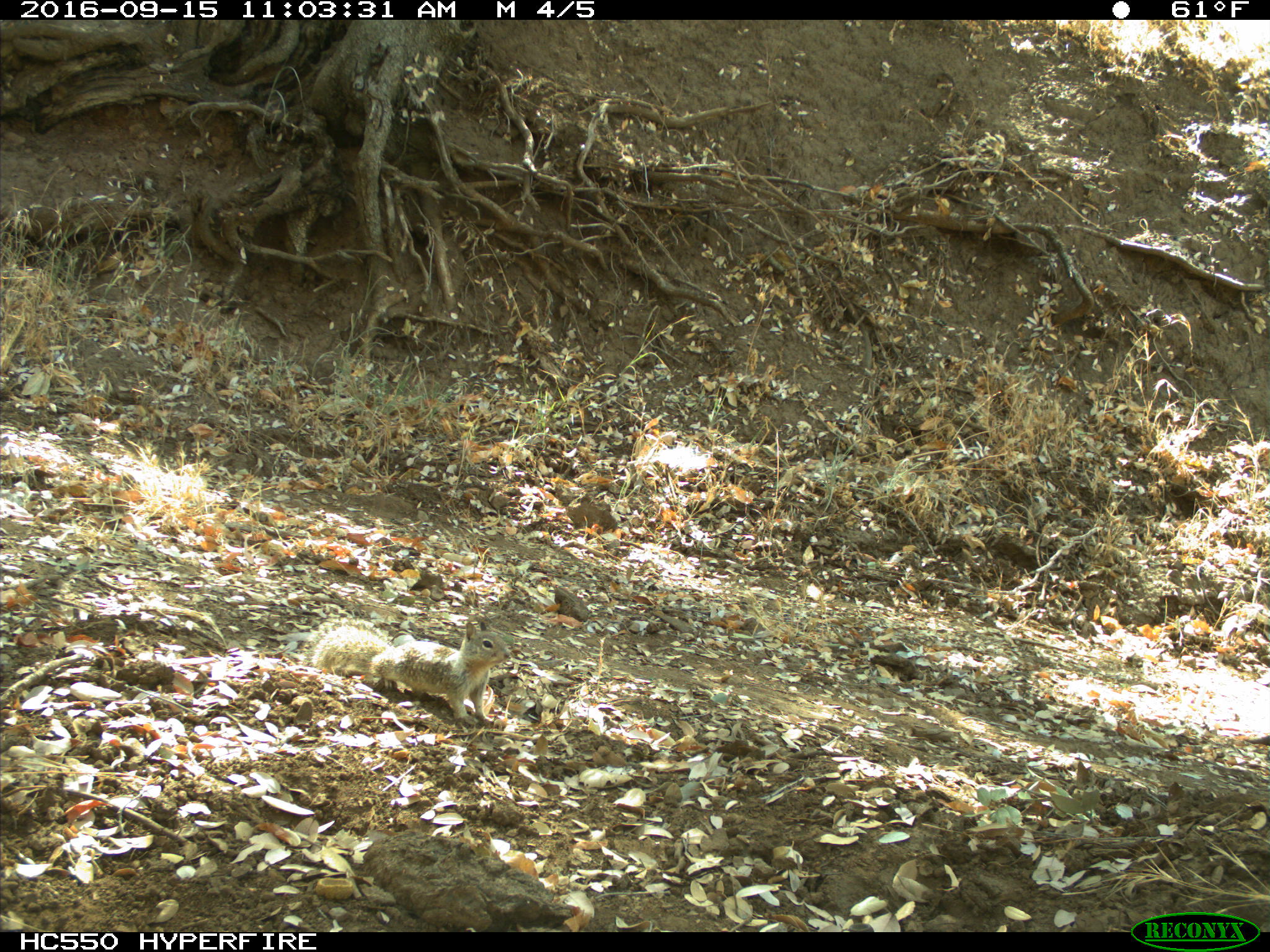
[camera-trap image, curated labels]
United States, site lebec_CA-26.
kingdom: Animalia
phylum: Chordata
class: Mammalia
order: Rodentia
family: Sciuridae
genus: Otospermophilus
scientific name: Otospermophilus beecheyi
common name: california ground squirrel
Otospermophilus beecheyi (california ground squirrel).